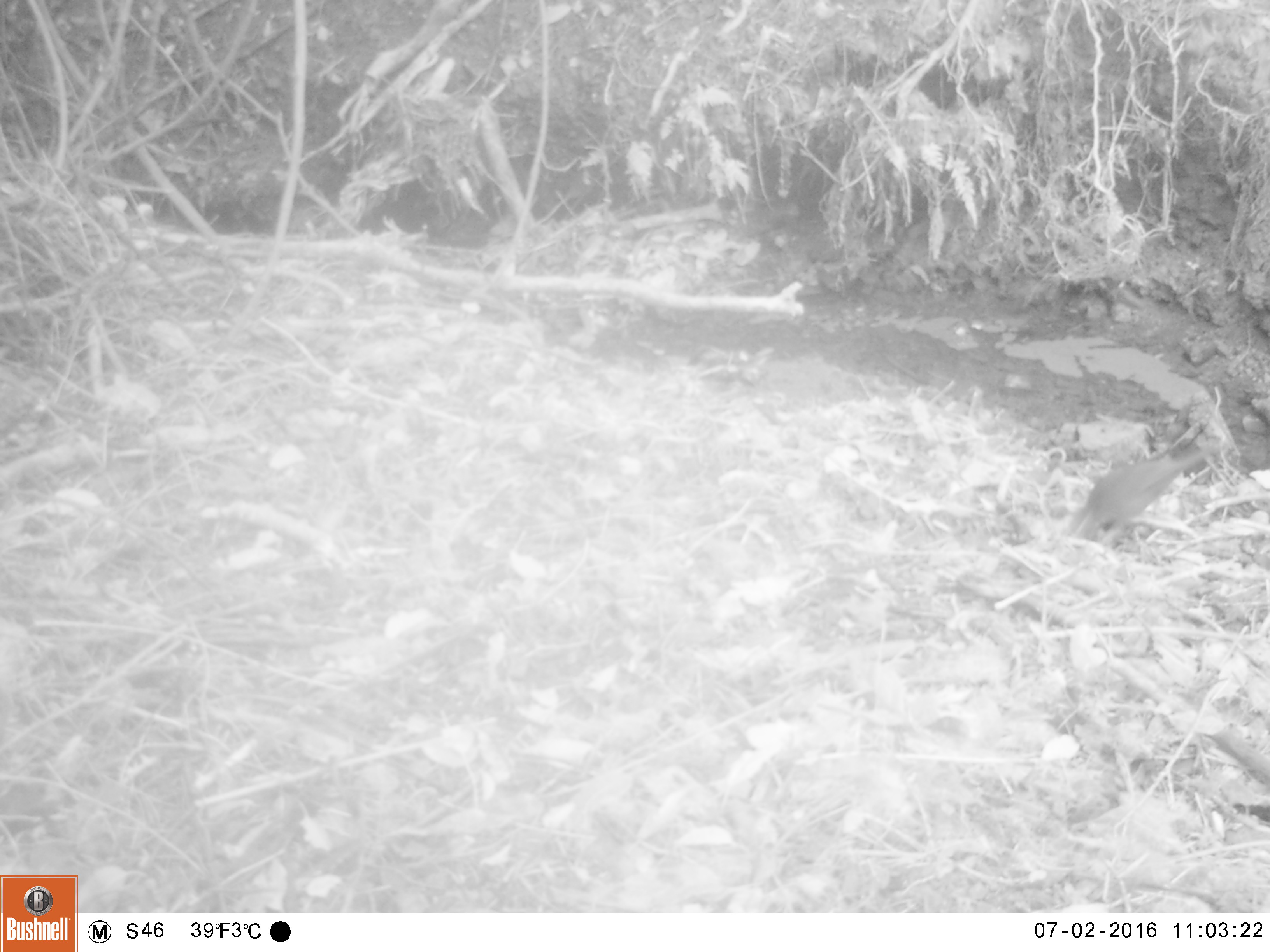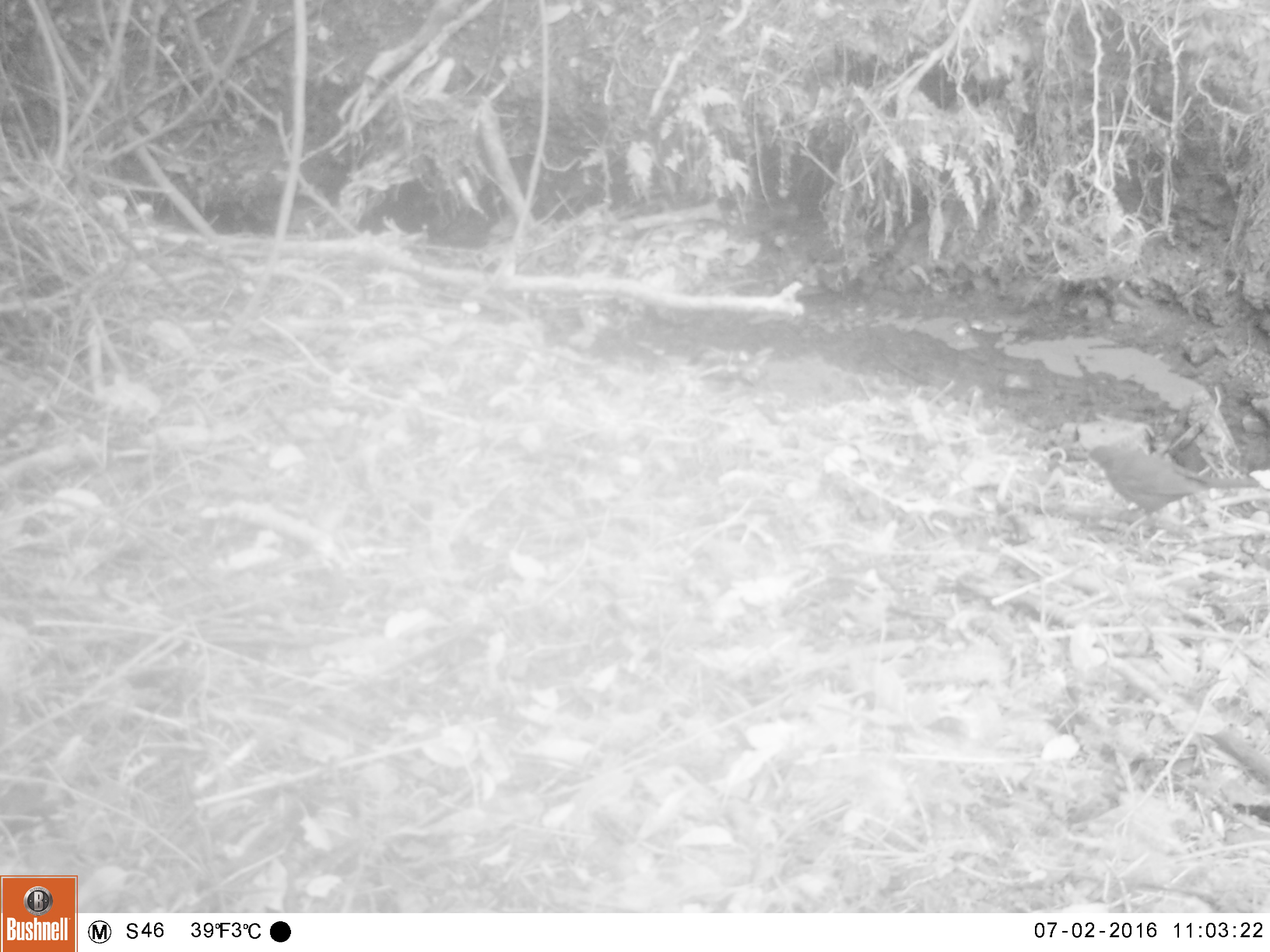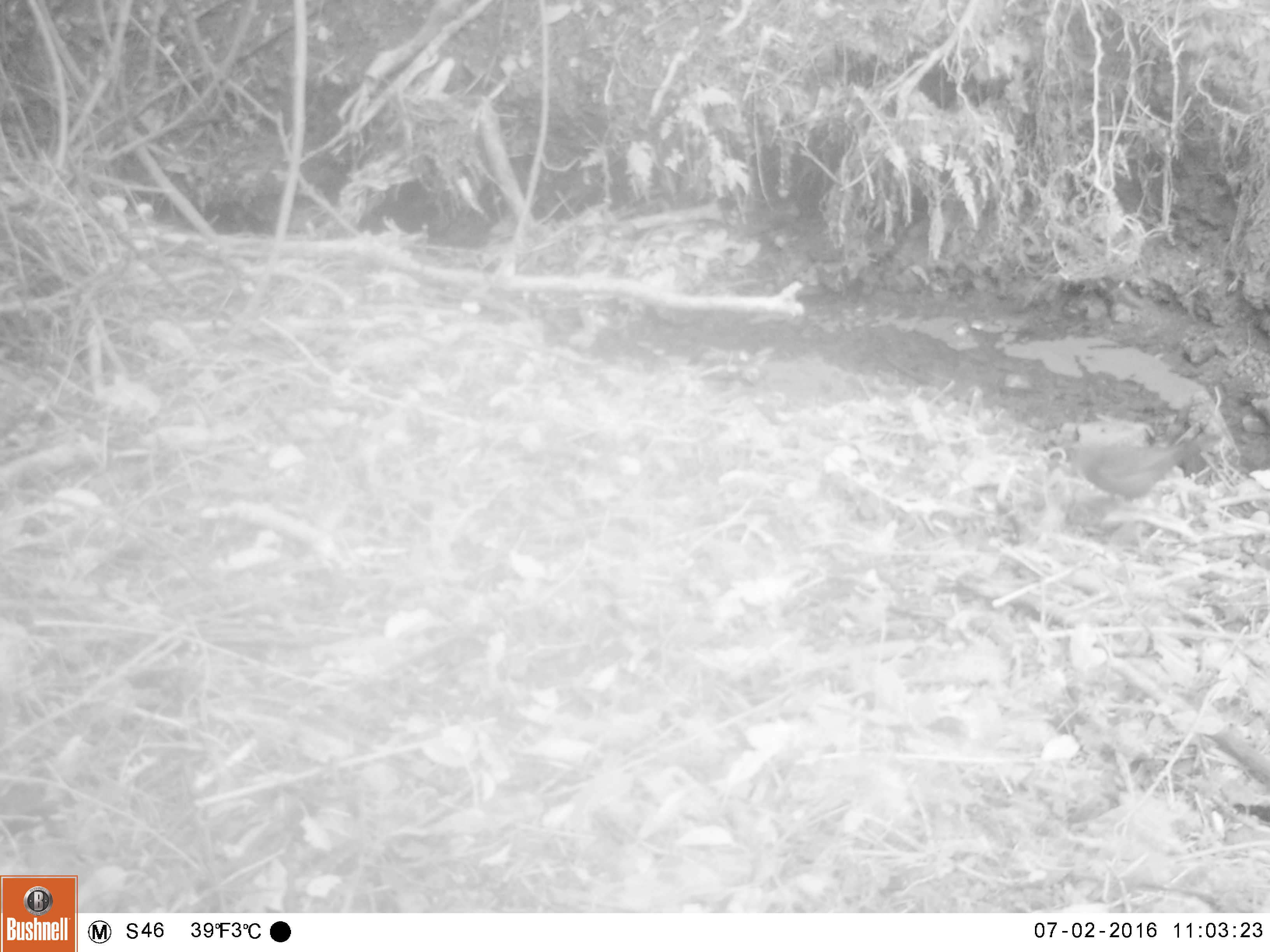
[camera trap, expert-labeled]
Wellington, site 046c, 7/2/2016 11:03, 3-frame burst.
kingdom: Animalia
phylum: Chordata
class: Aves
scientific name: Aves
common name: bird